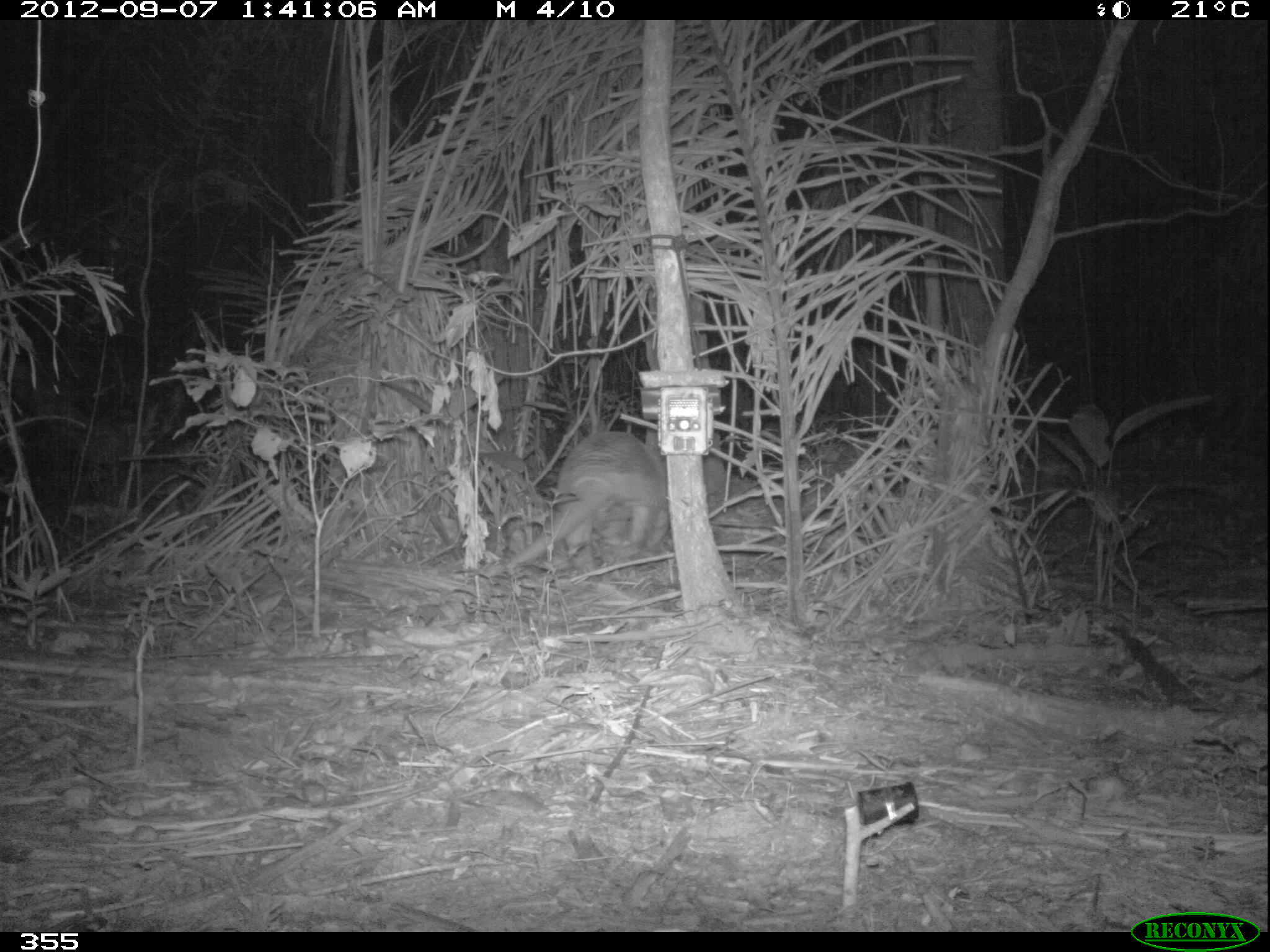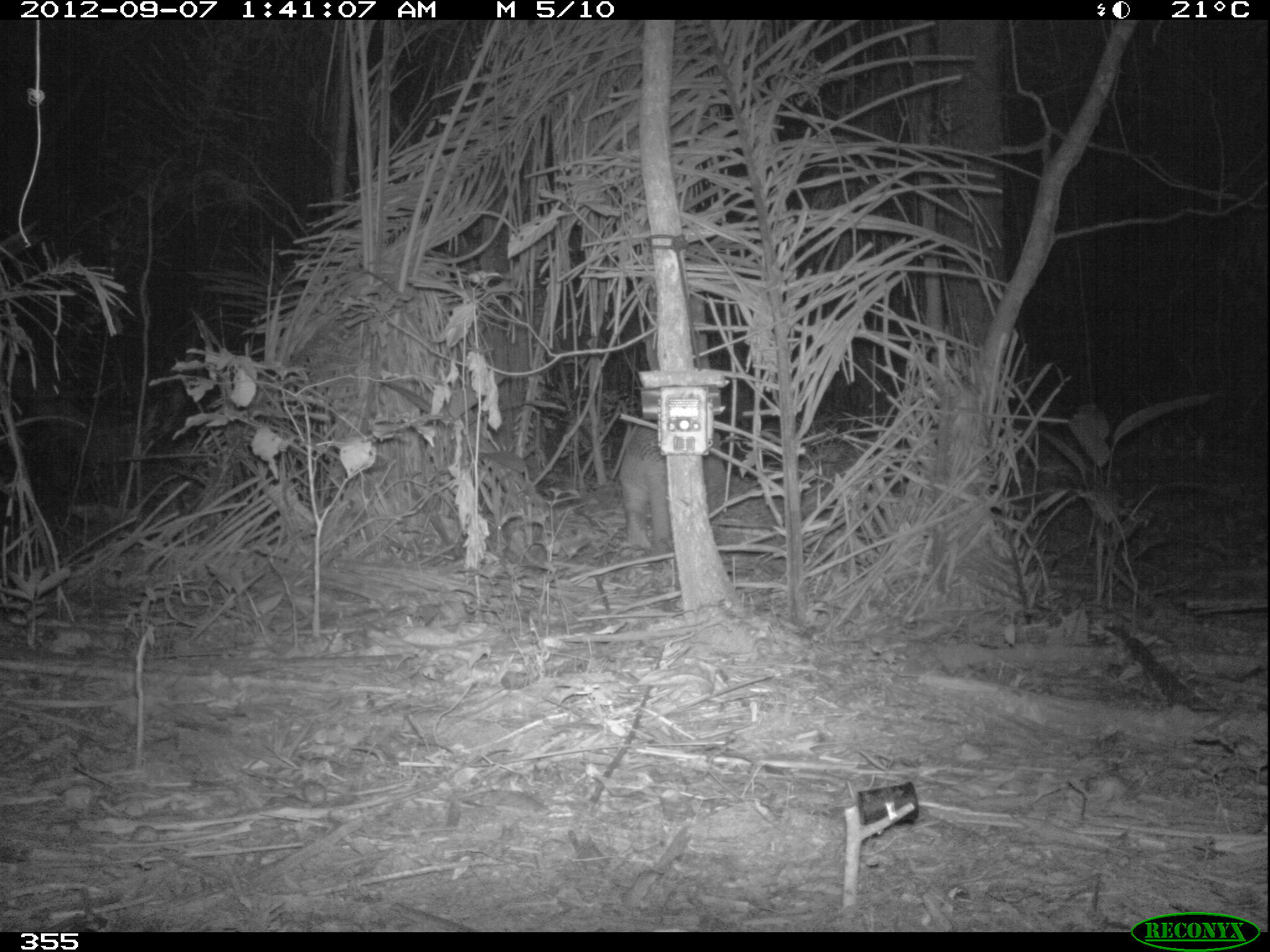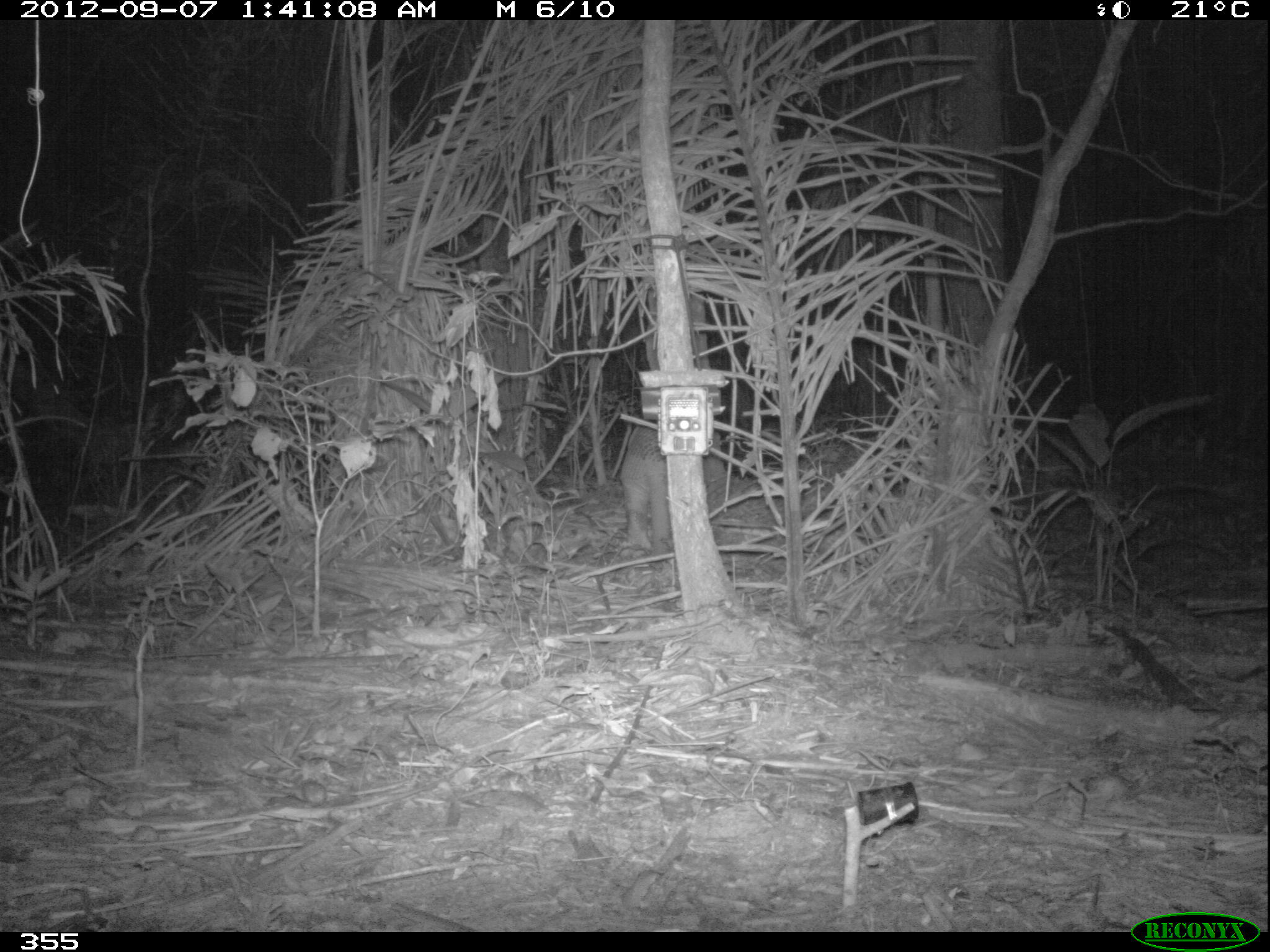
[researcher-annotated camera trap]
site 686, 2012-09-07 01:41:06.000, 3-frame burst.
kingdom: Animalia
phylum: Chordata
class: Mammalia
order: Cingulata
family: Chlamyphoridae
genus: Priodontes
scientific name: Priodontes maximus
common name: giant armadillo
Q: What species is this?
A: Priodontes maximus (giant armadillo).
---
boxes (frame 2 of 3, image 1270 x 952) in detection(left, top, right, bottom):
priodontes maximus: detection(619, 421, 668, 554)